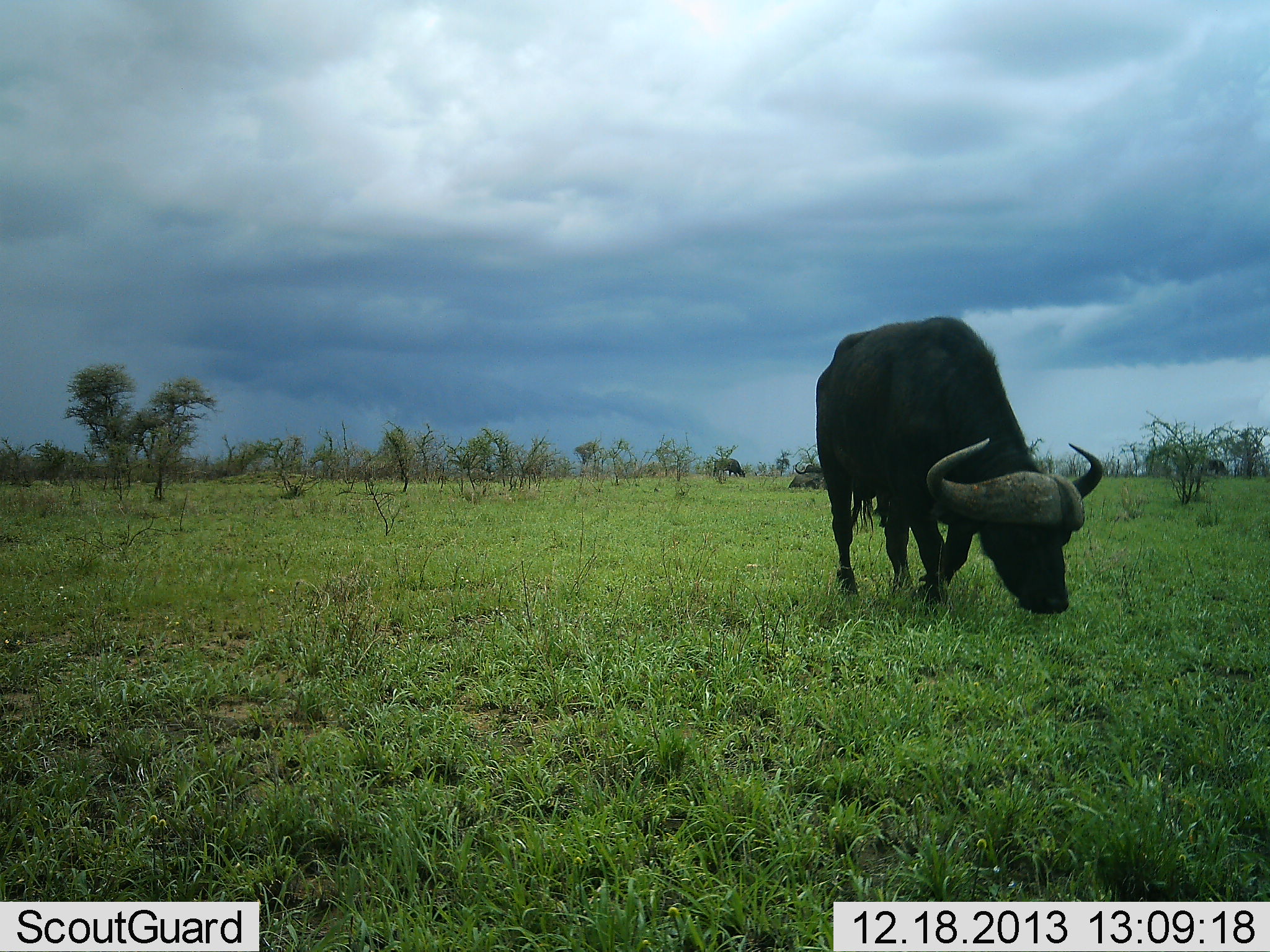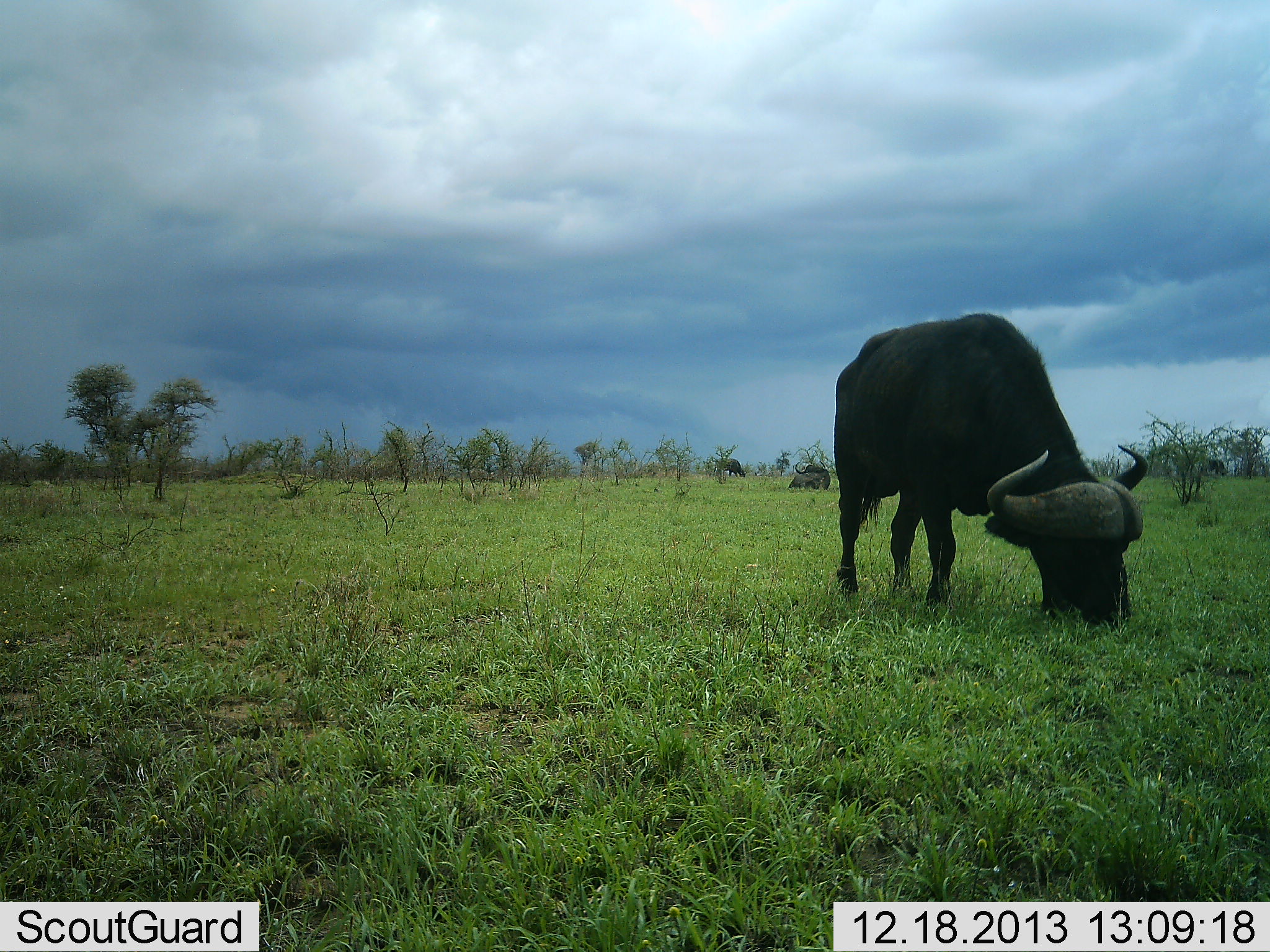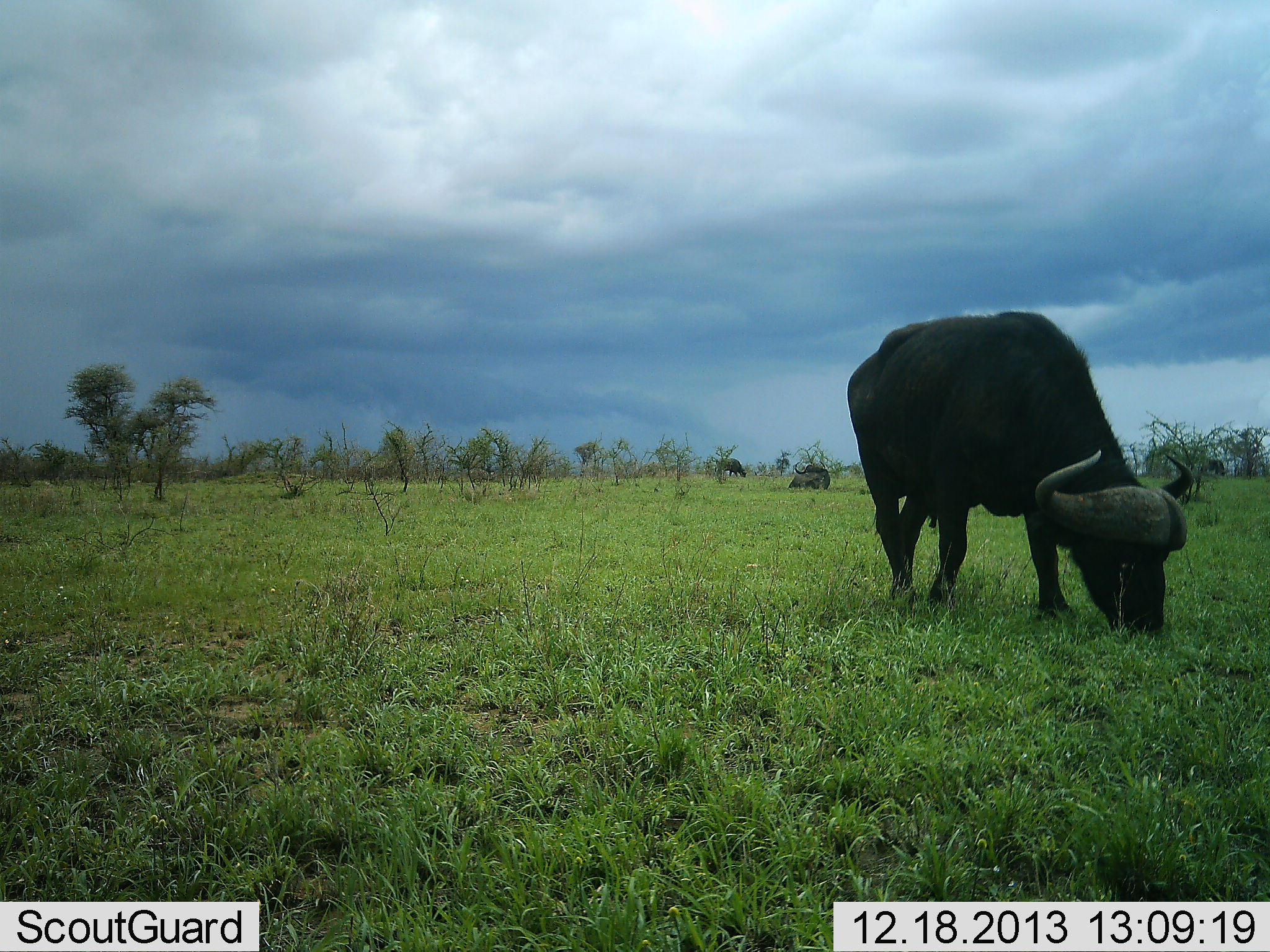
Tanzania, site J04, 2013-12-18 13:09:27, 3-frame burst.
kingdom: Animalia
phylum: Chordata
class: Mammalia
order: Artiodactyla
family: Bovidae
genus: Syncerus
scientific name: Syncerus caffer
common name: cape buffalo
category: buffalo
Buffalo (cape buffalo) (Syncerus caffer), count 3. Behavior (volunteer vote fractions): standing 40%, resting 50%, moving 20%, interacting 0%. Young present (vote fraction): 0%. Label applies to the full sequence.